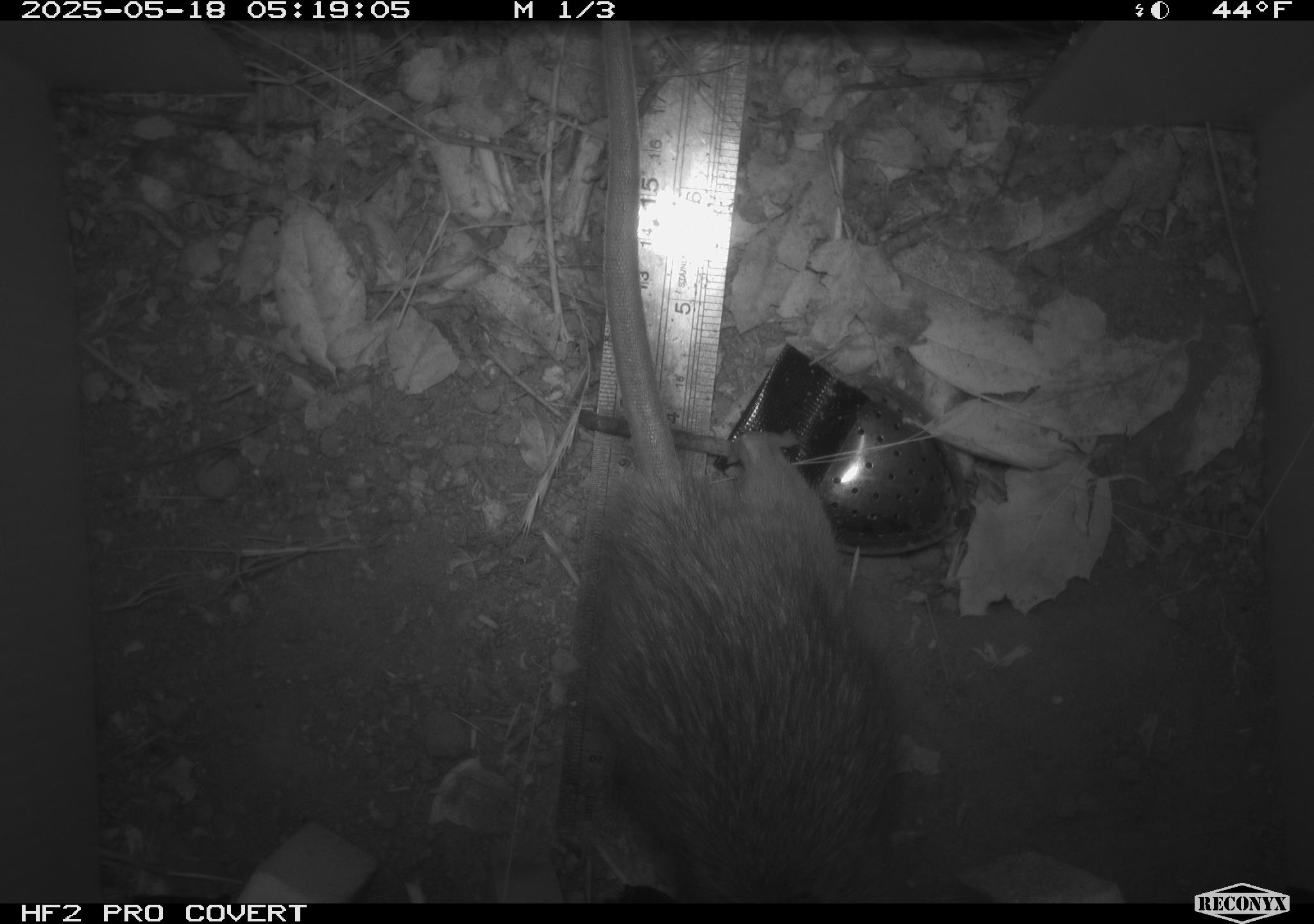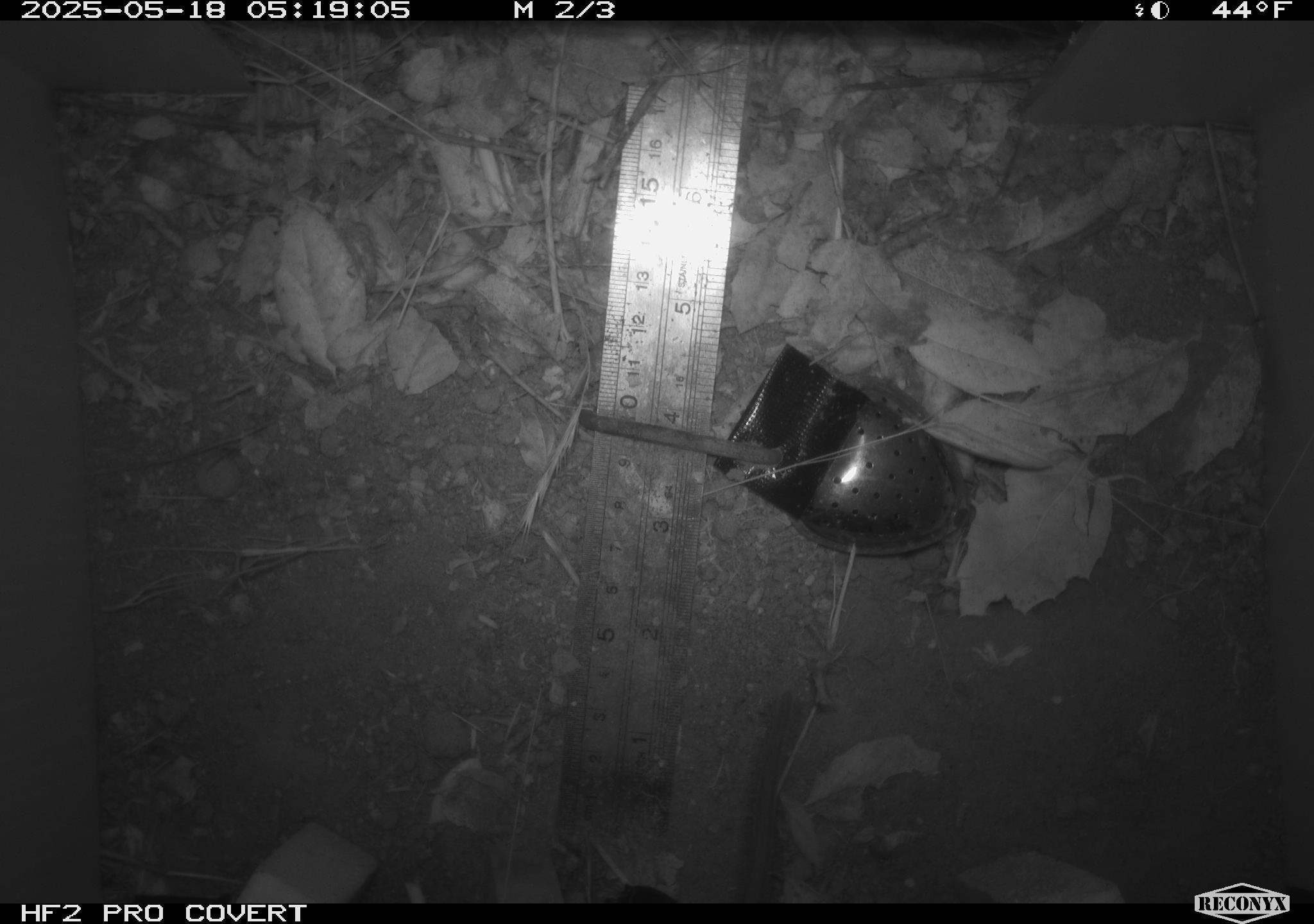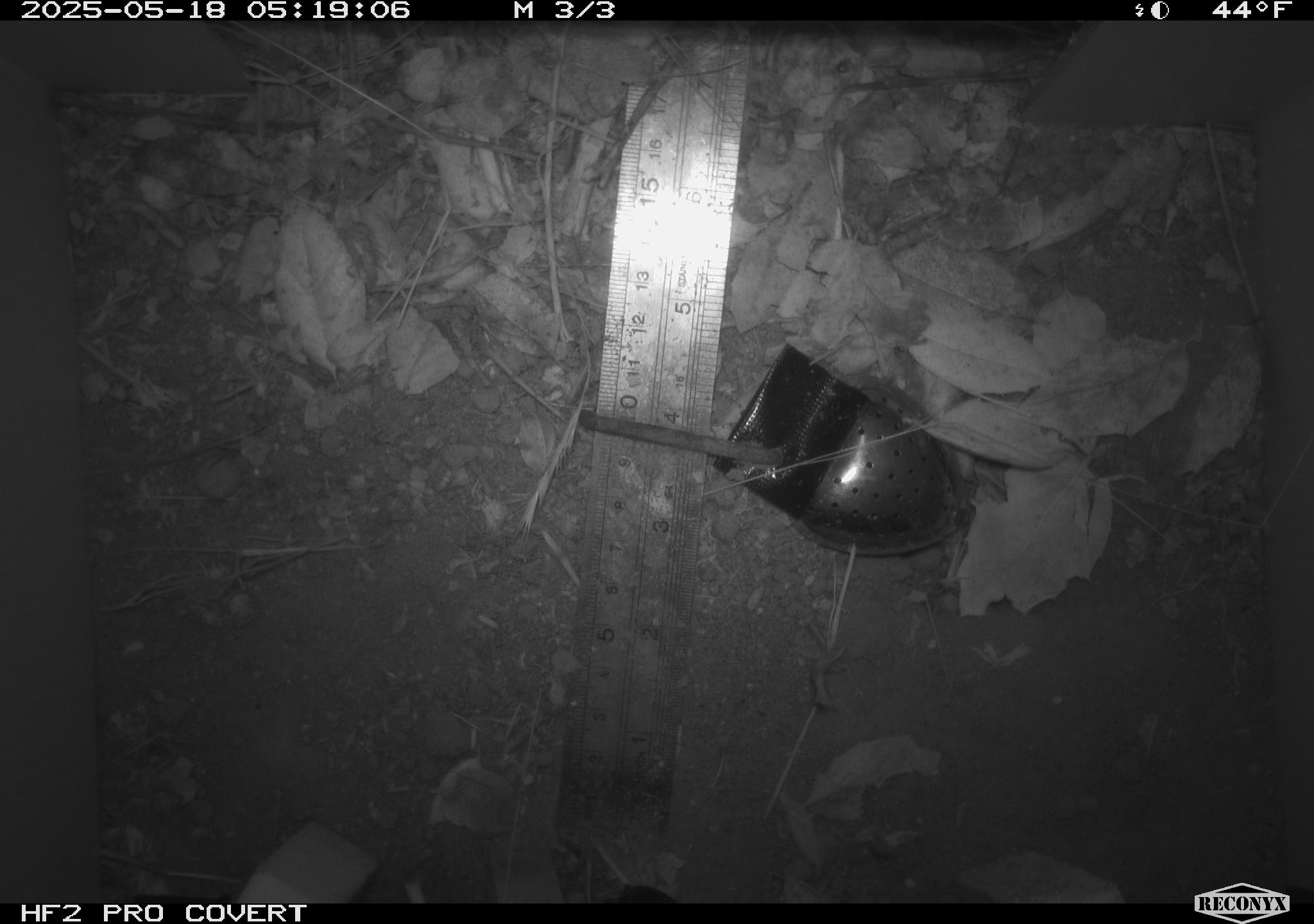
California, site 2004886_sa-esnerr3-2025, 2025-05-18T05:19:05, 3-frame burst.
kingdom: Animalia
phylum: Chordata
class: Mammalia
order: Rodentia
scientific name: Rodentia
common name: rodent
Rodent (Rodentia).